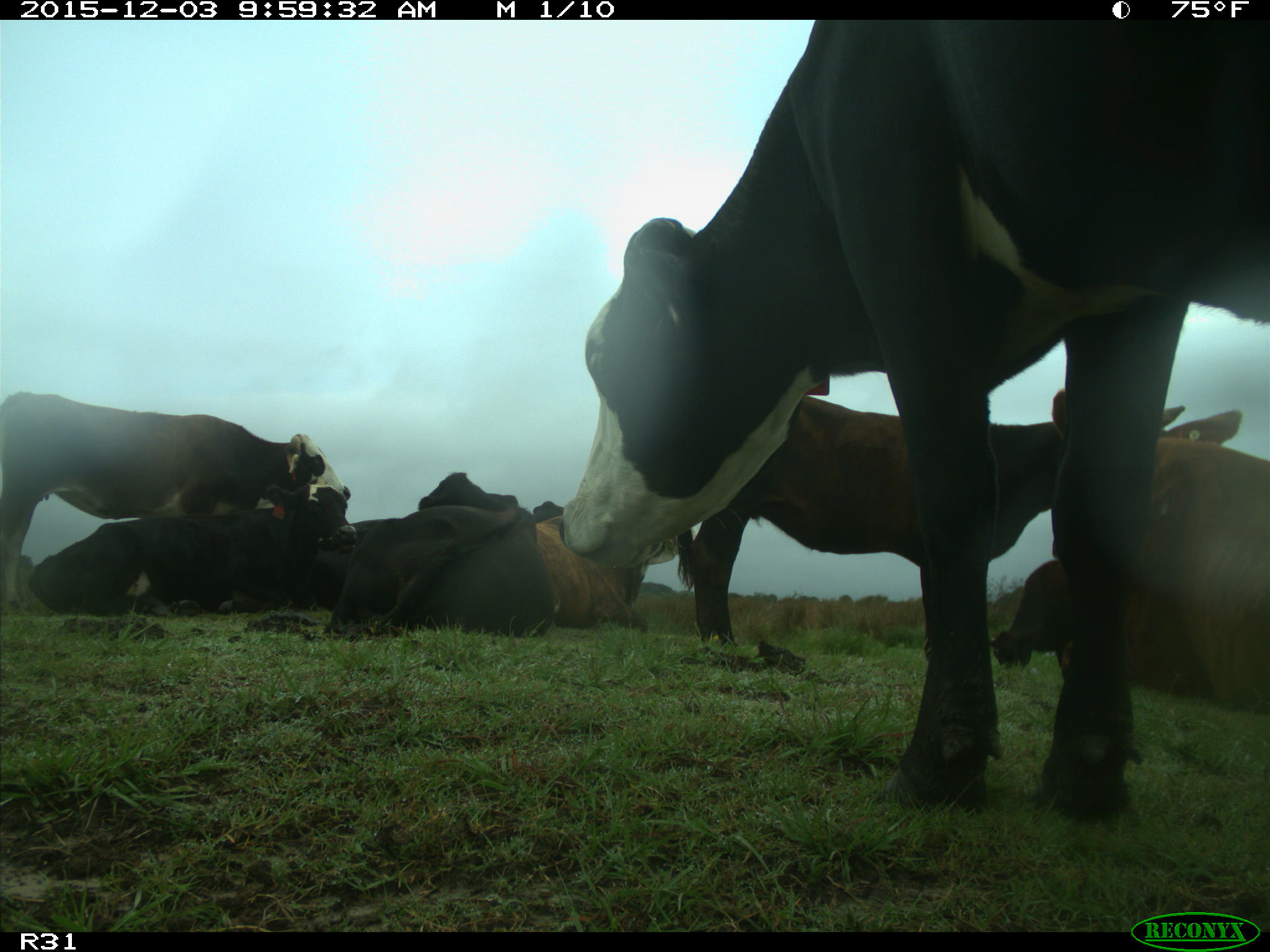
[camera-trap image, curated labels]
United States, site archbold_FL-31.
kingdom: Animalia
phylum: Chordata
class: Mammalia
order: Artiodactyla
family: Bovidae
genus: Bos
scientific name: Bos taurus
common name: domestic cow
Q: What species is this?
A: Bos taurus (domestic cow).